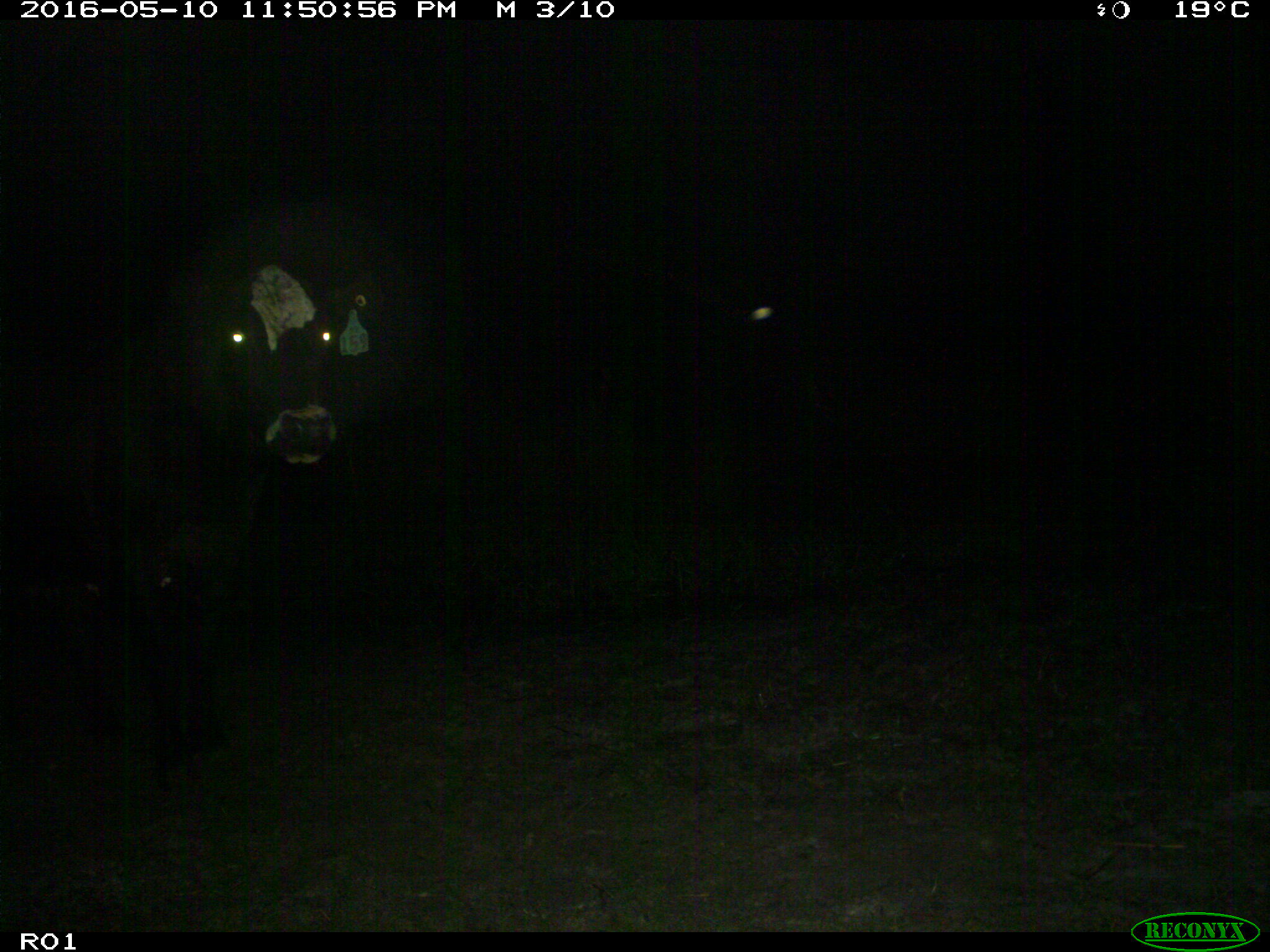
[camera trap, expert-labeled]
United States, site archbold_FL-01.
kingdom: Animalia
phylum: Chordata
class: Mammalia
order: Artiodactyla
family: Bovidae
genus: Bos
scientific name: Bos taurus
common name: domestic cow